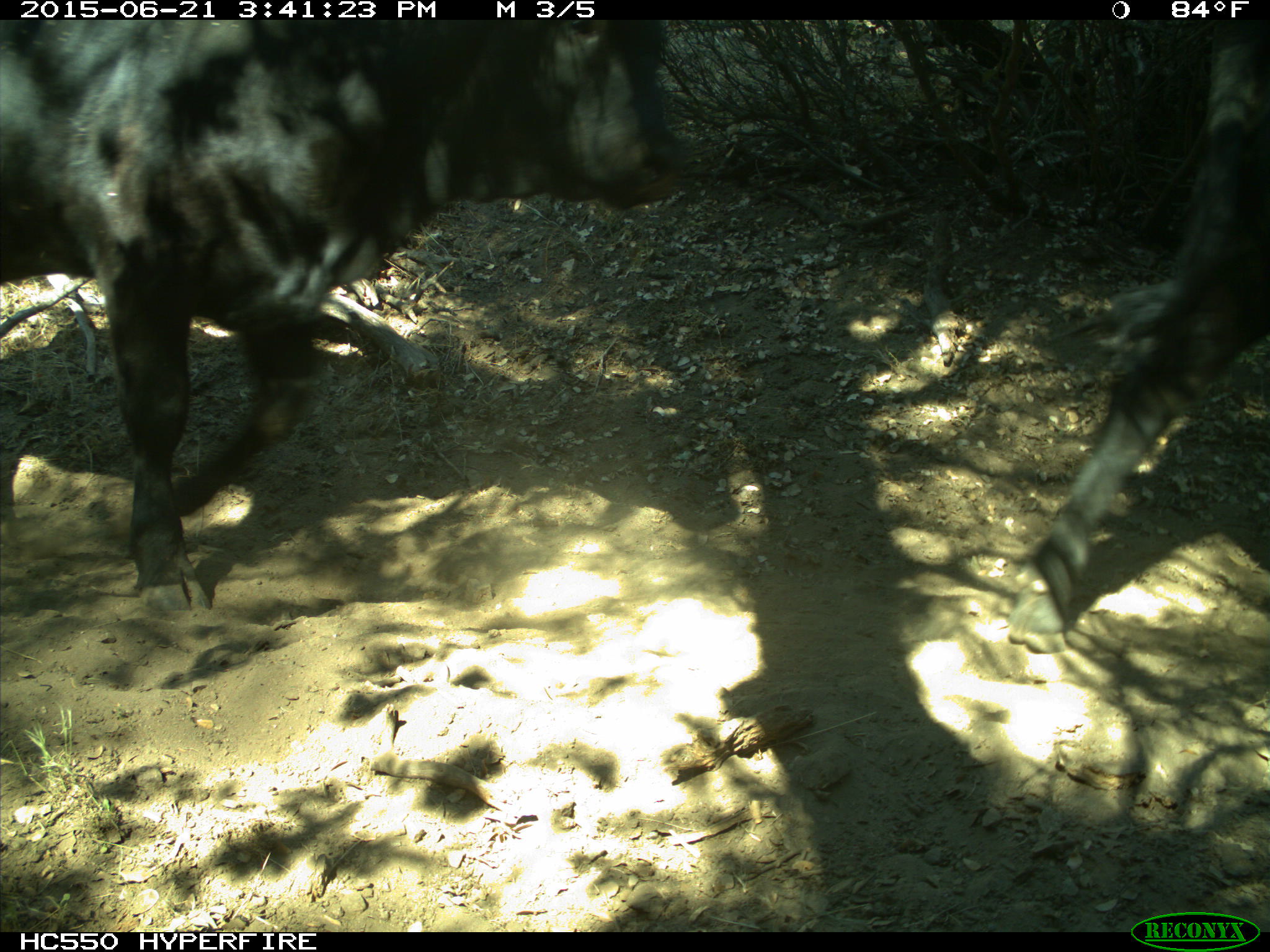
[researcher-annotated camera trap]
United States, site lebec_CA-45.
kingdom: Animalia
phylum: Chordata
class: Mammalia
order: Artiodactyla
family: Bovidae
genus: Bos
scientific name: Bos taurus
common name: domestic cow